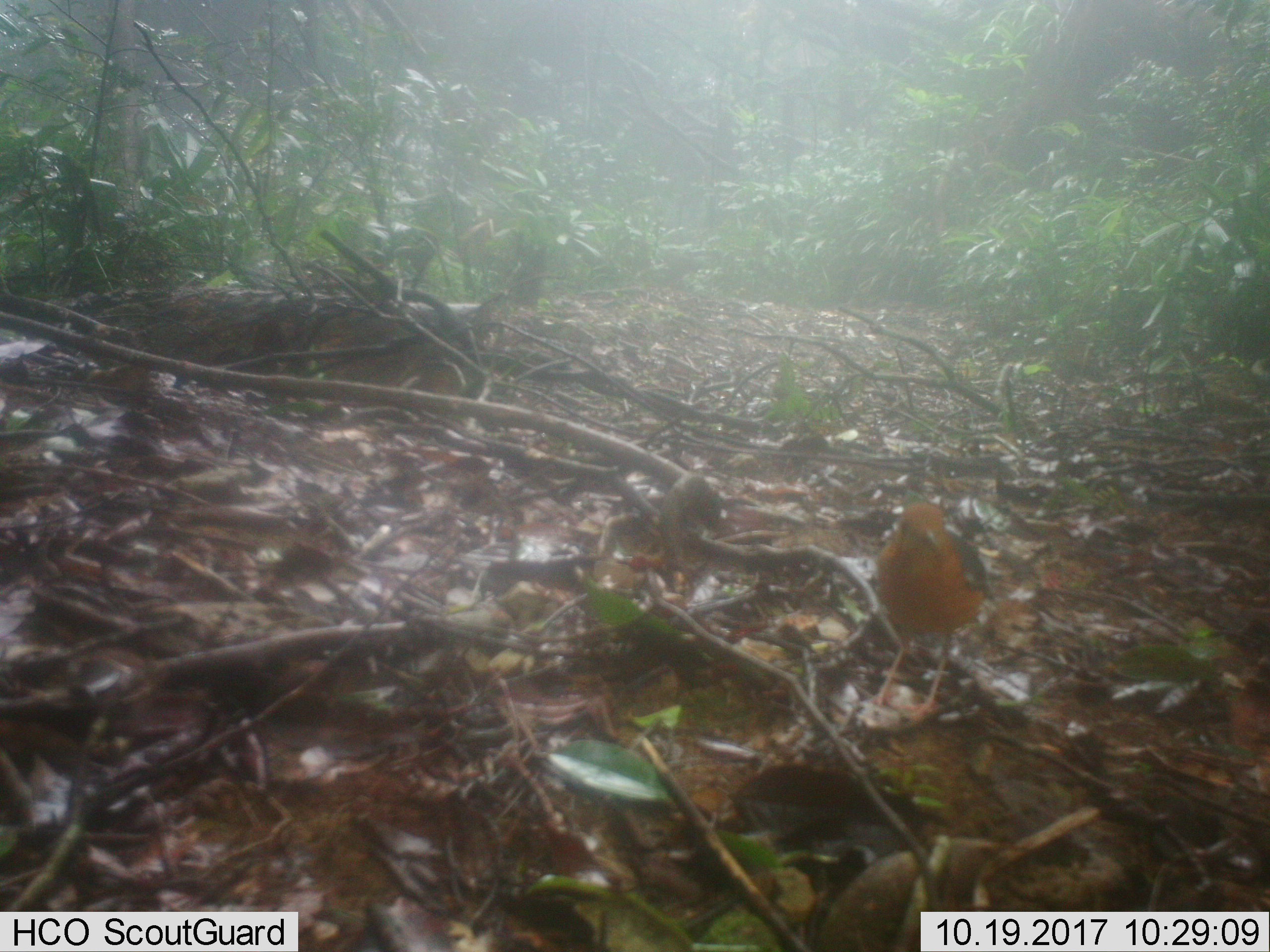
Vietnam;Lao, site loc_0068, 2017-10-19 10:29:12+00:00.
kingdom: Animalia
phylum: Chordata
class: Aves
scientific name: Aves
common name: bird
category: unidentified bird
Unidentified bird (bird) (Aves). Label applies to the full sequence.